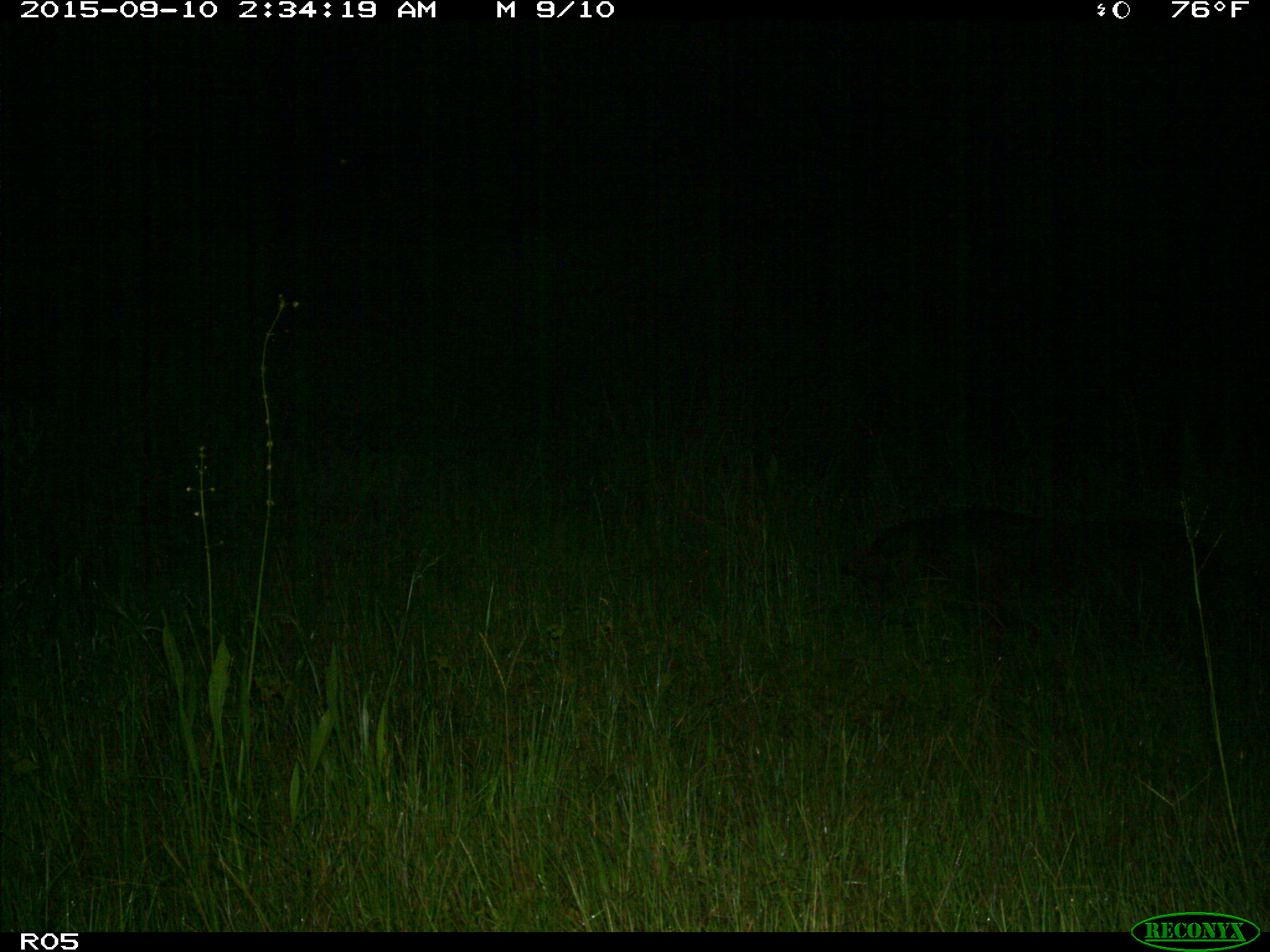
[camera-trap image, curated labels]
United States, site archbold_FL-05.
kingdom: Animalia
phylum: Chordata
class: Mammalia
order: Artiodactyla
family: Suidae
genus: Sus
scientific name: Sus scrofa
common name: wild boar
Sus scrofa (wild boar).